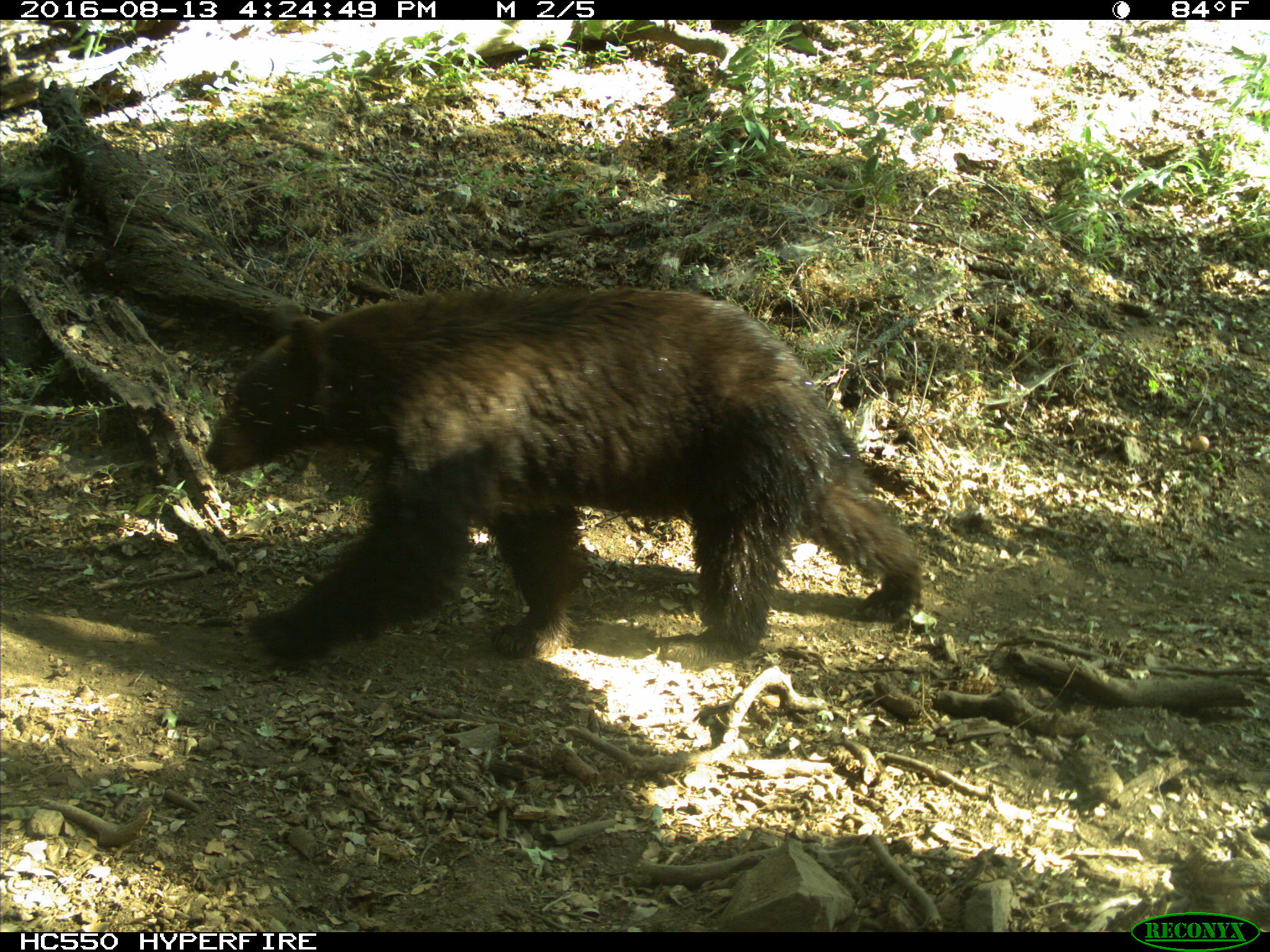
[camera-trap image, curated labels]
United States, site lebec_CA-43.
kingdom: Animalia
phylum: Chordata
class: Mammalia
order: Carnivora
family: Ursidae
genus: Ursus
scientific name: Ursus americanus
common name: american black bear